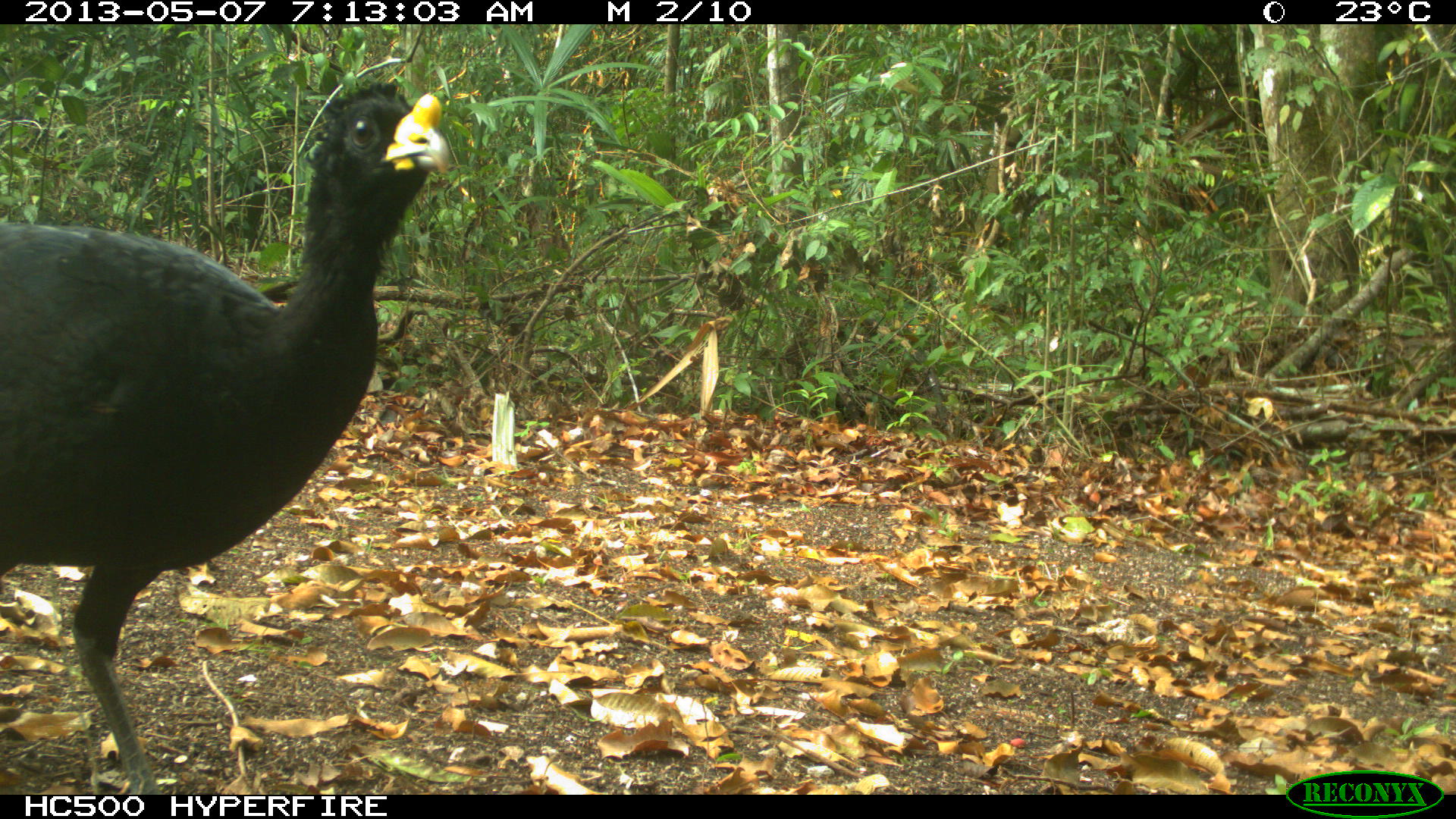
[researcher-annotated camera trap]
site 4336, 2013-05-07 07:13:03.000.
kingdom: Animalia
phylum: Chordata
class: Aves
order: Galliformes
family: Cracidae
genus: Crax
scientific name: Crax rubra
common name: great curassow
Crax rubra (great curassow), count 1, sex male.